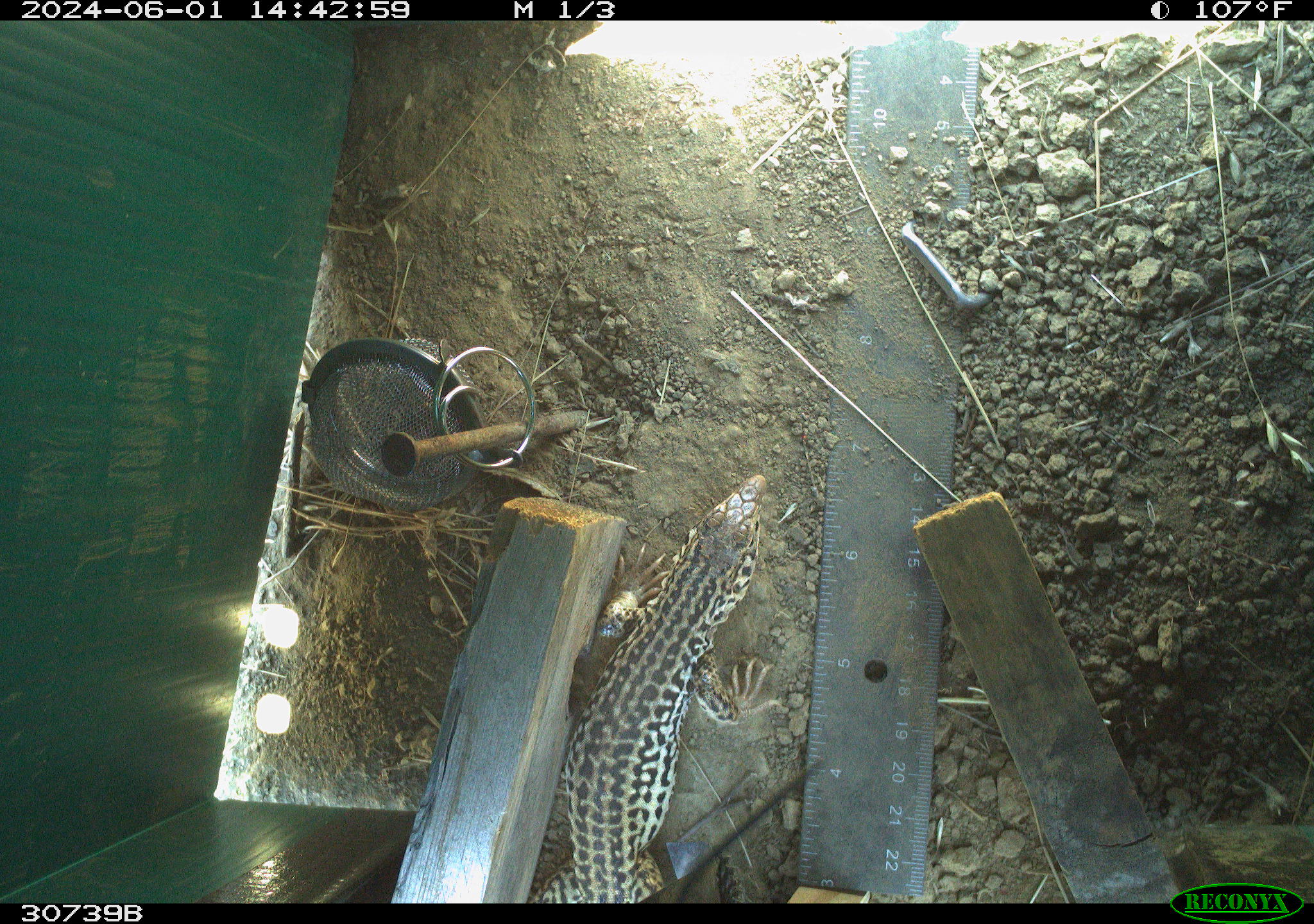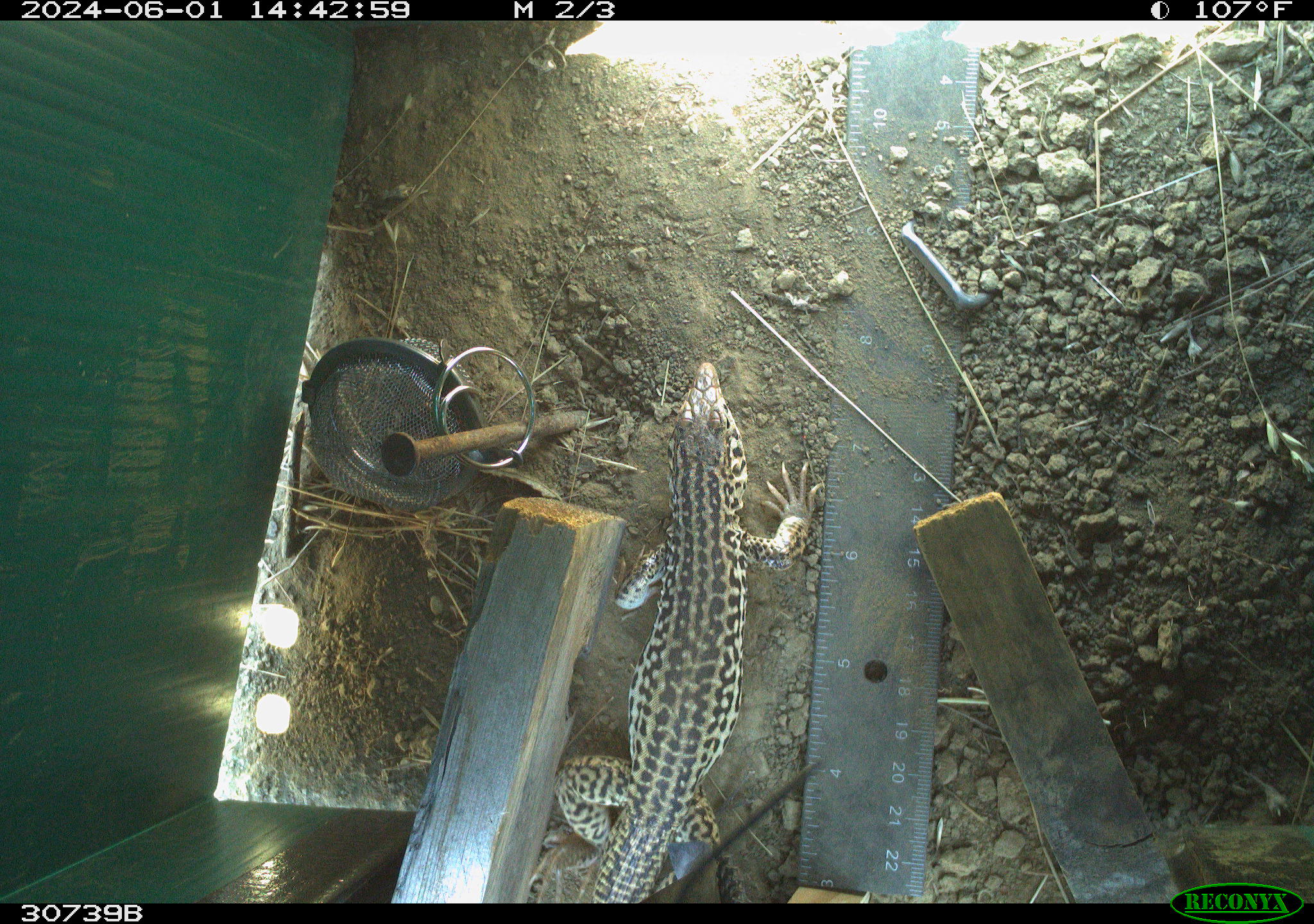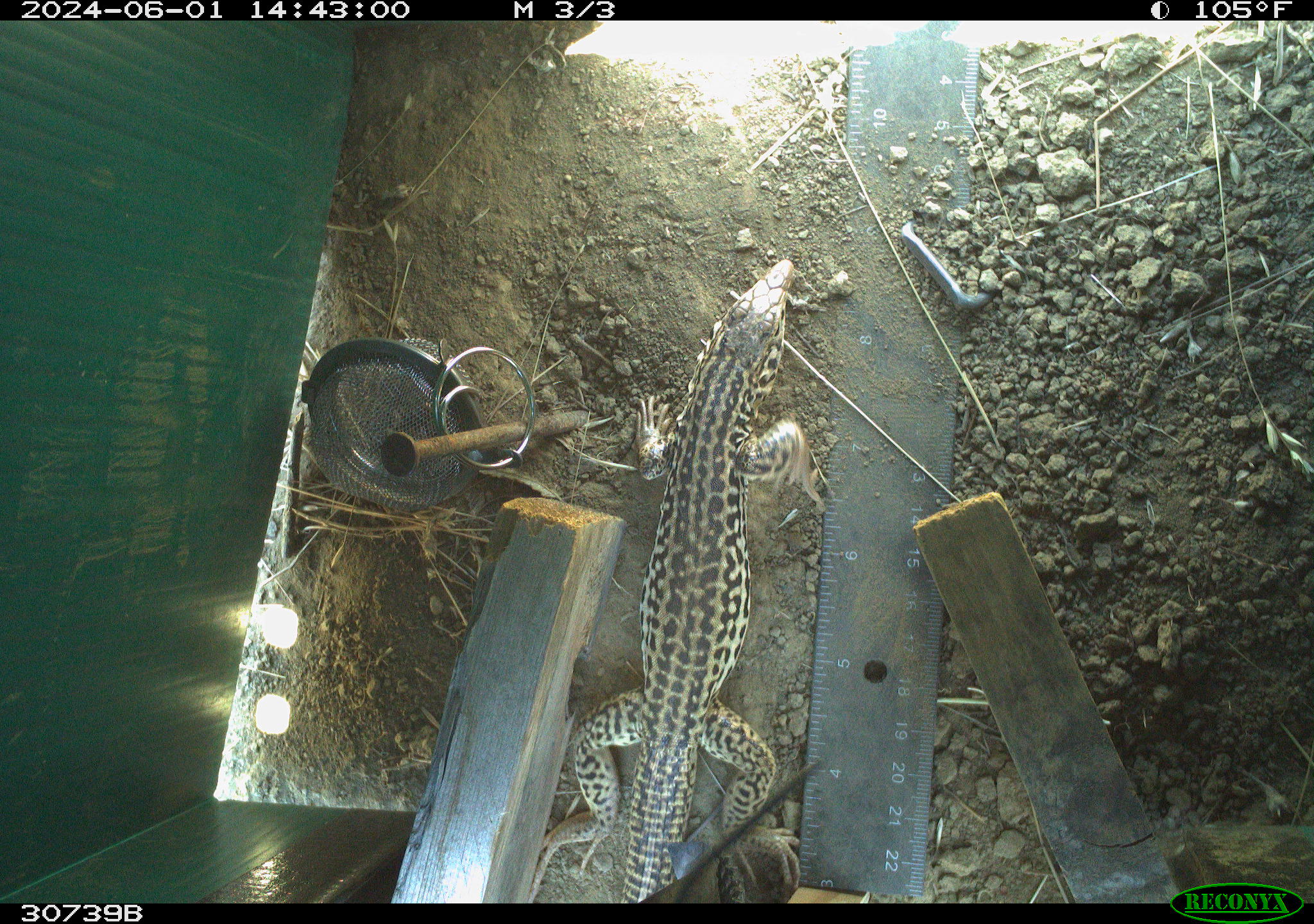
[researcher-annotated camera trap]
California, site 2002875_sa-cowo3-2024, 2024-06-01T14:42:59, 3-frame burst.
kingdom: Animalia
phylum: Chordata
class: Reptilia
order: Squamata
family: Teiidae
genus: Aspidoscelis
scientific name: Aspidoscelis tigris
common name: western whiptail